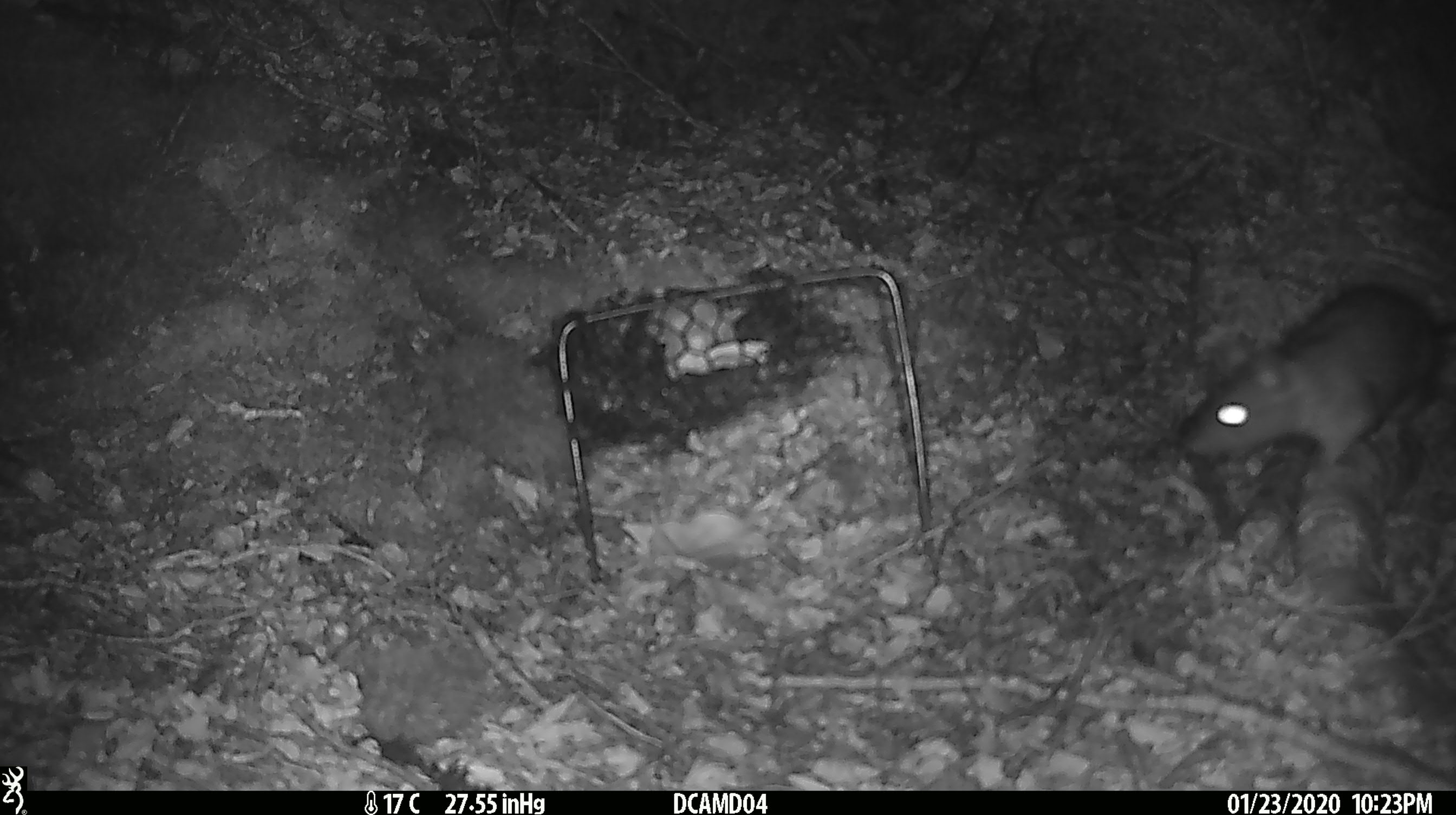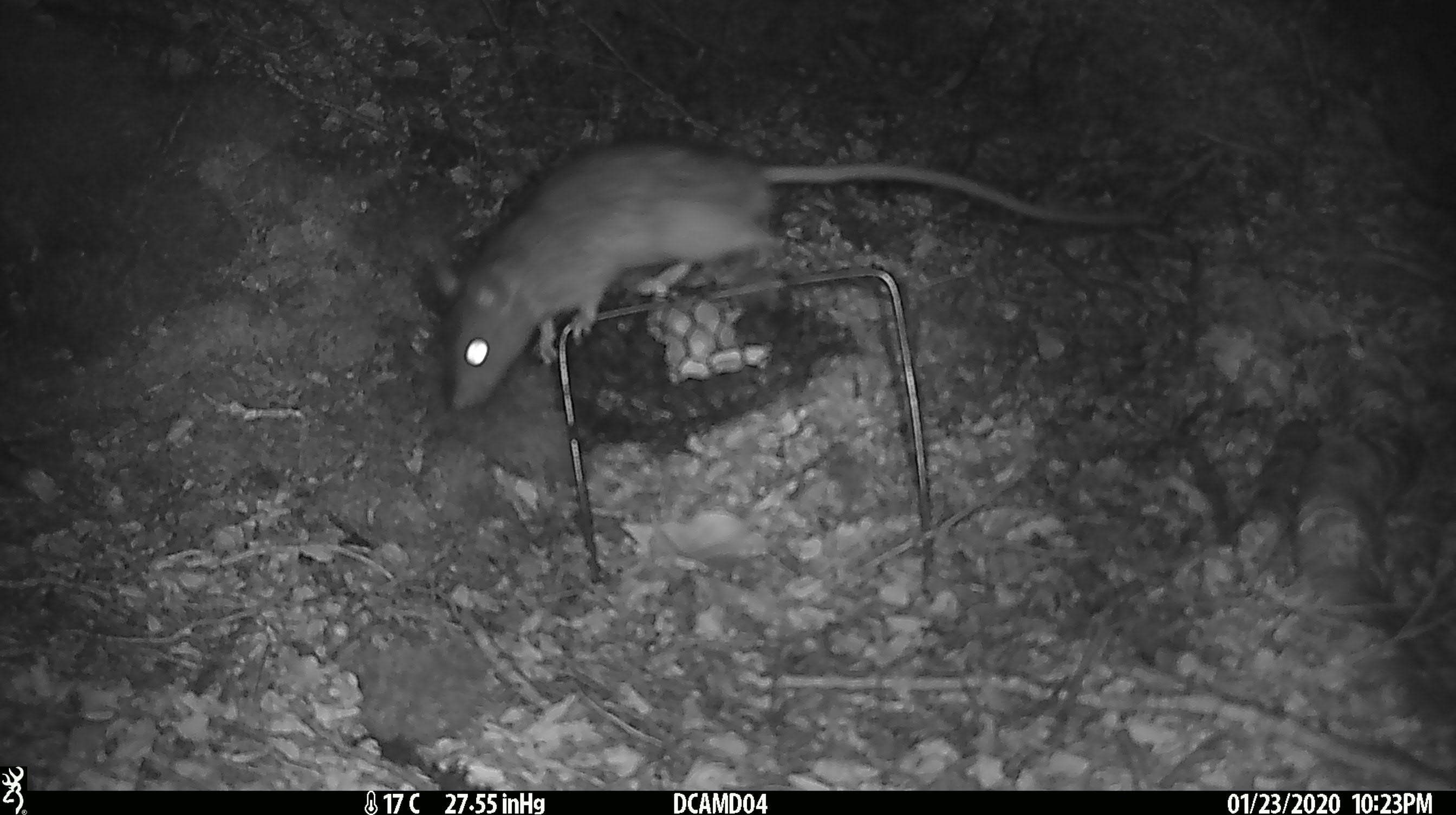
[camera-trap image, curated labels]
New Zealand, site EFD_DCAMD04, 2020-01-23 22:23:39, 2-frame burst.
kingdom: Animalia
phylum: Chordata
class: Mammalia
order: Rodentia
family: Muridae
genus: Rattus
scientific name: Rattus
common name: rat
Rat (Rattus).